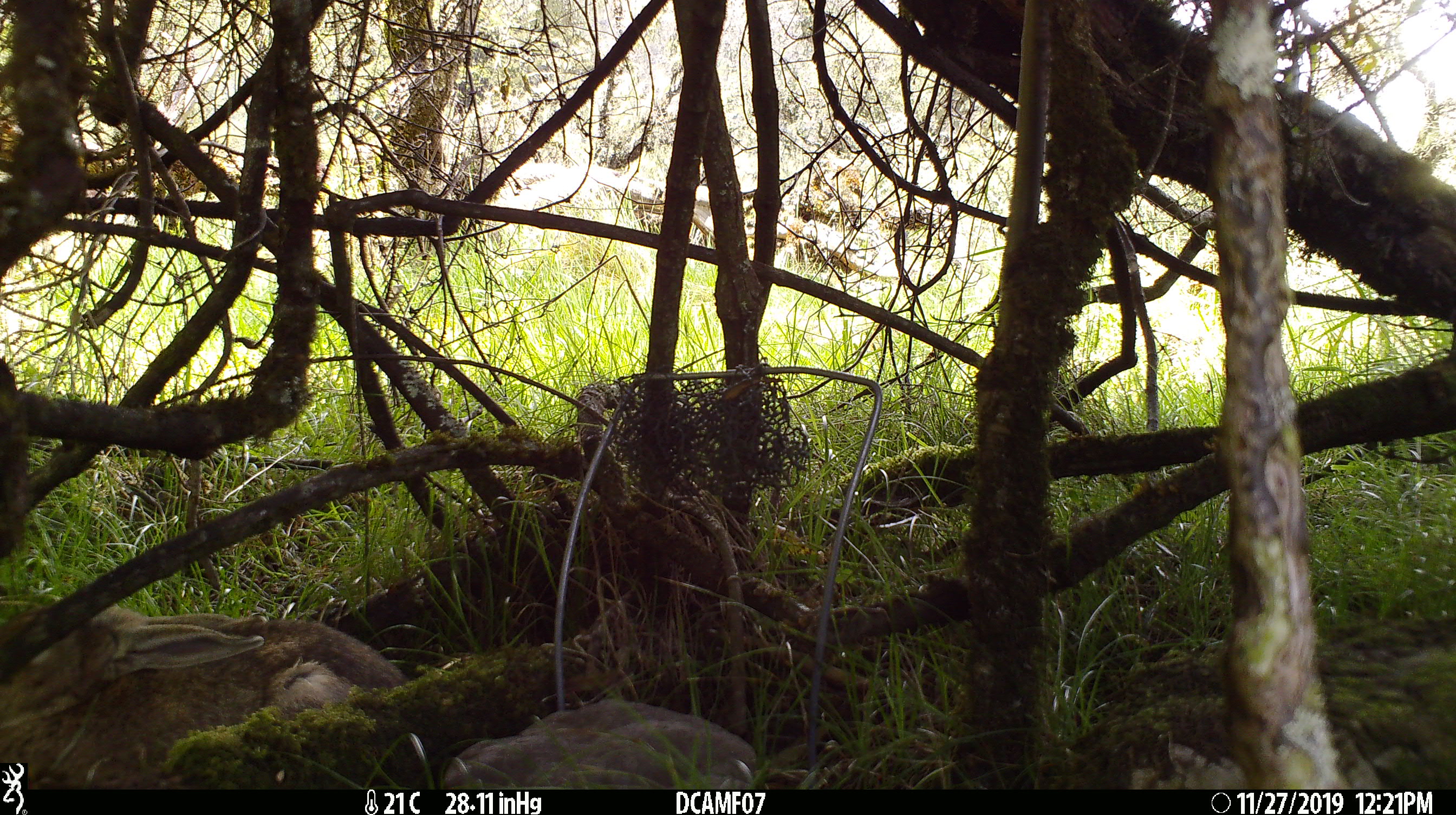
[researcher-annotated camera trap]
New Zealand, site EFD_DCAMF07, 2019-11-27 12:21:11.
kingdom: Animalia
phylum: Chordata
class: Mammalia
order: Lagomorpha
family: Leporidae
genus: Oryctolagus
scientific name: Oryctolagus cuniculus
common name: european rabbit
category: rabbit